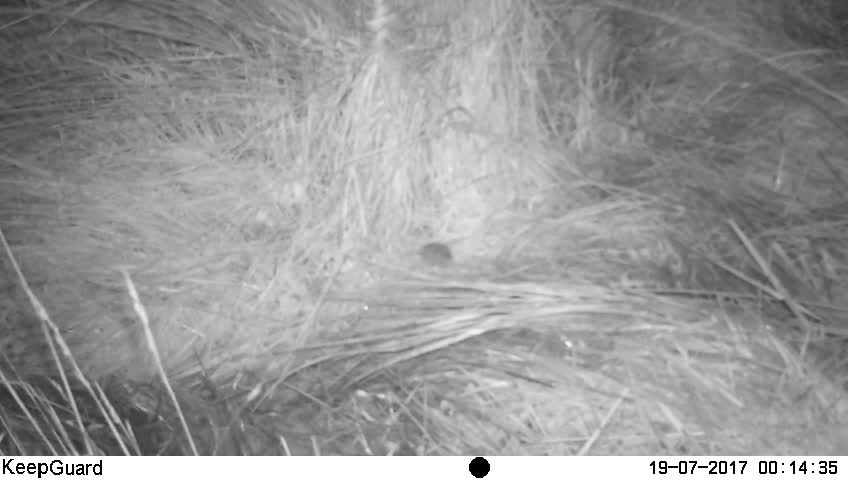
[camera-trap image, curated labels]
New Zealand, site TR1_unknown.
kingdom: Animalia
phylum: Chordata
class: Mammalia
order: Rodentia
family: Muridae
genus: Mus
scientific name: Mus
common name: mouse